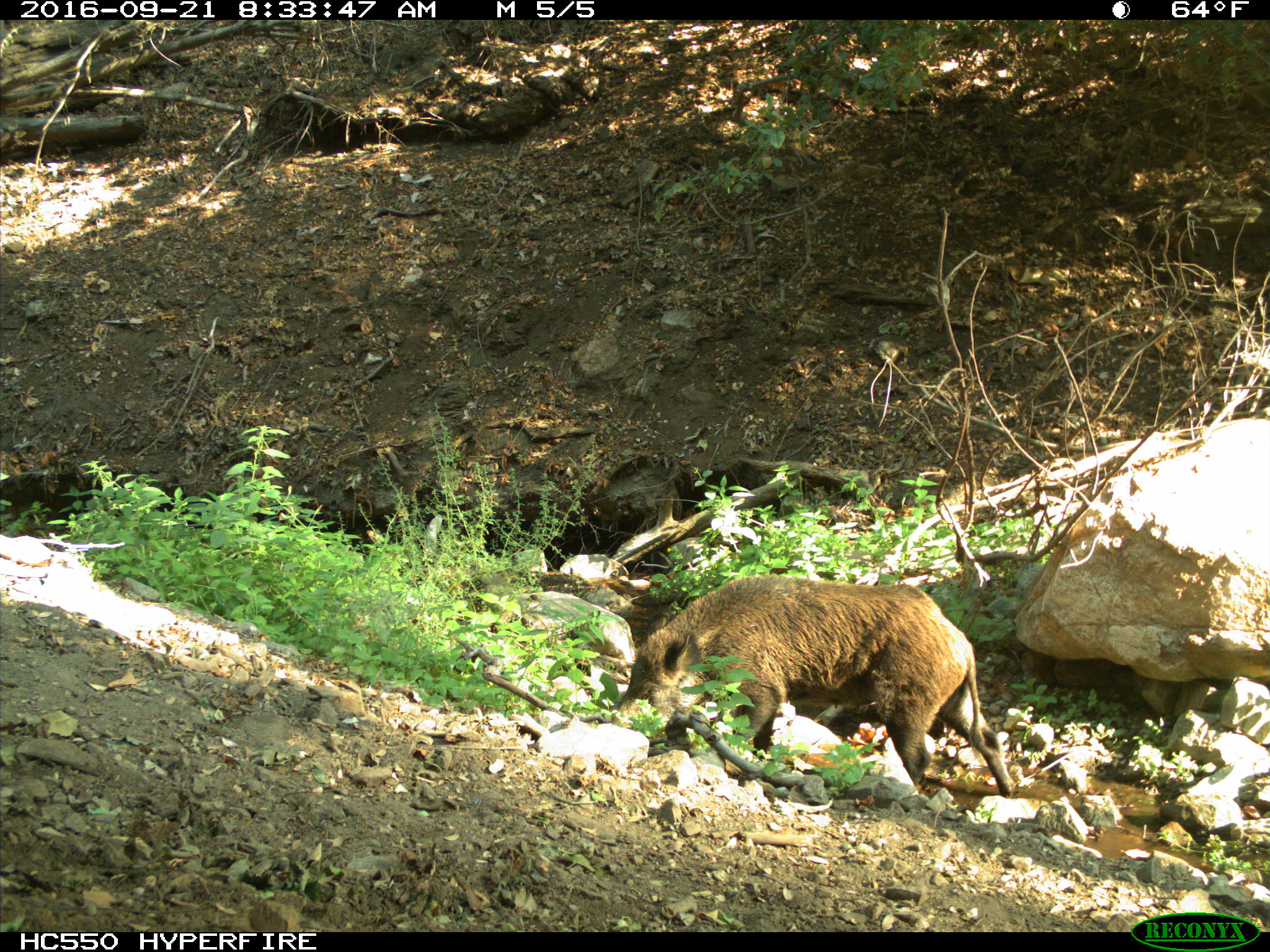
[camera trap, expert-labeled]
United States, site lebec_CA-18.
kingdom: Animalia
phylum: Chordata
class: Mammalia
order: Artiodactyla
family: Suidae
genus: Sus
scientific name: Sus scrofa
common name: wild boar